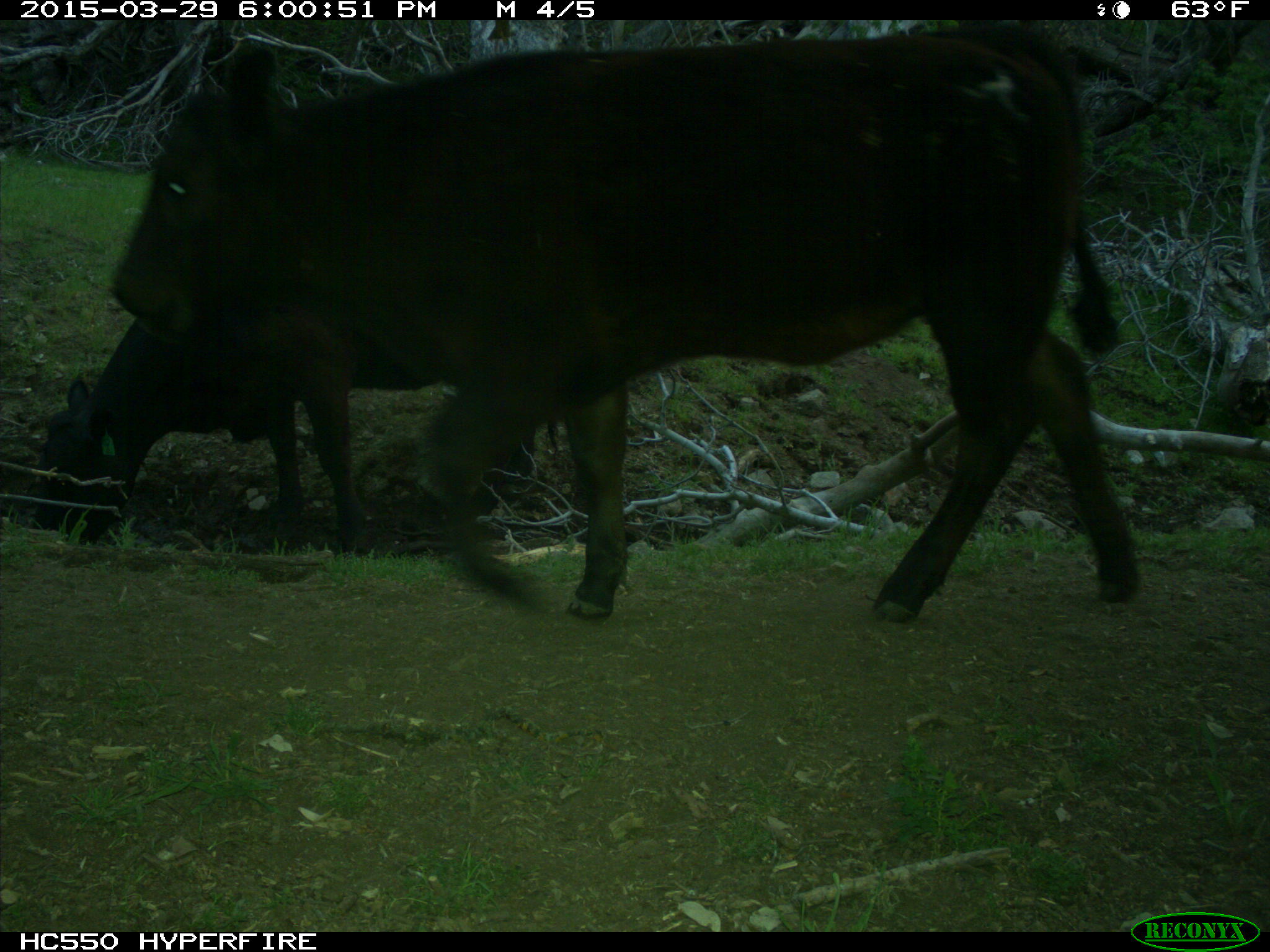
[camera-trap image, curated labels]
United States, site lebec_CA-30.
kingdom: Animalia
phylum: Chordata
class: Mammalia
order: Artiodactyla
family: Bovidae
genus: Bos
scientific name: Bos taurus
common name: domestic cow